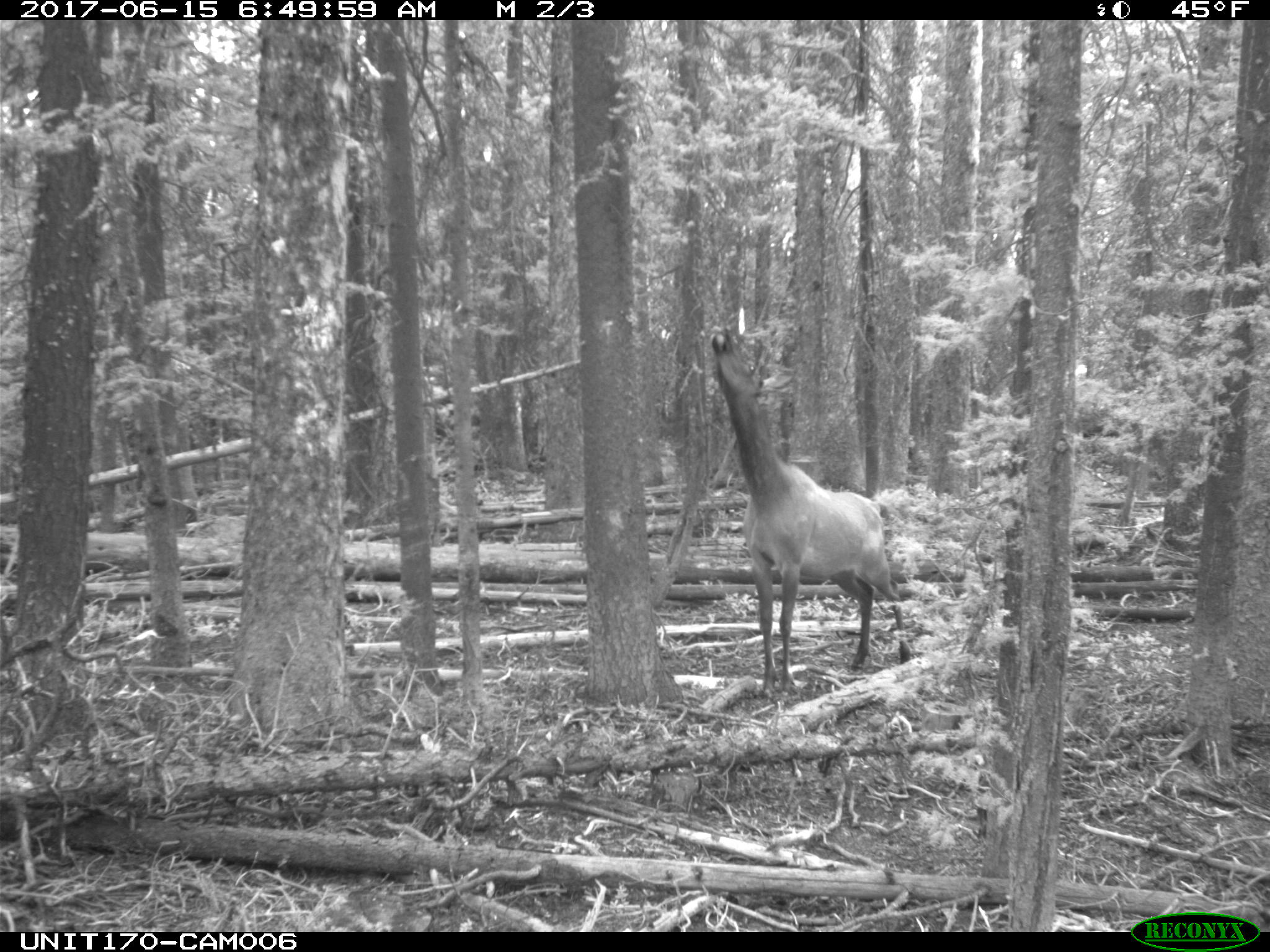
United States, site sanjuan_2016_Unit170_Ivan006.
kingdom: Animalia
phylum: Chordata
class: Mammalia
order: Artiodactyla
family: Cervidae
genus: Cervus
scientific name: Cervus elaphus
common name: red deer